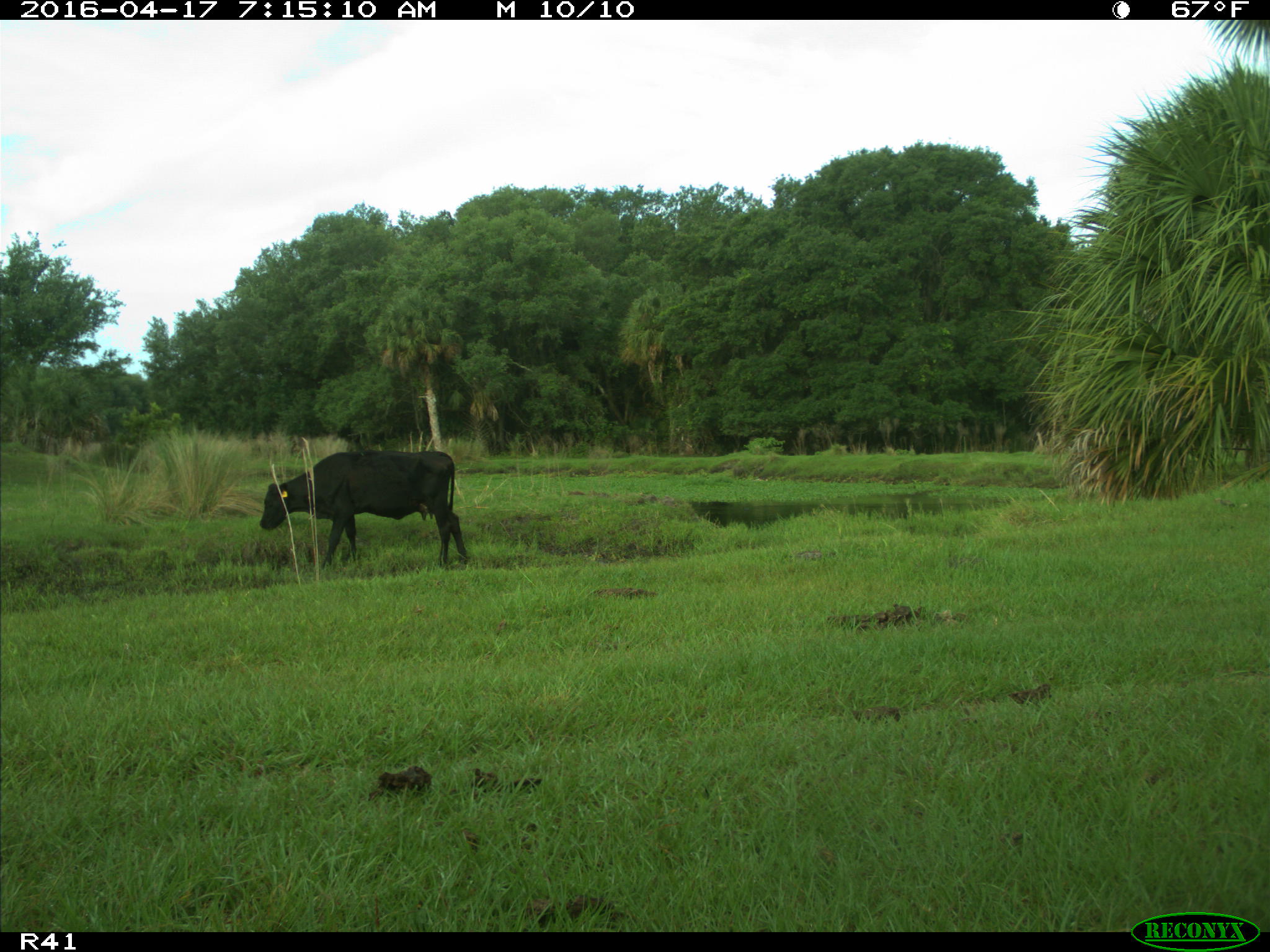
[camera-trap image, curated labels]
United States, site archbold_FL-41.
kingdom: Animalia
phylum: Chordata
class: Mammalia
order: Artiodactyla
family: Bovidae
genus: Bos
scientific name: Bos taurus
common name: domestic cow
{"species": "Bos taurus (domestic cow)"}